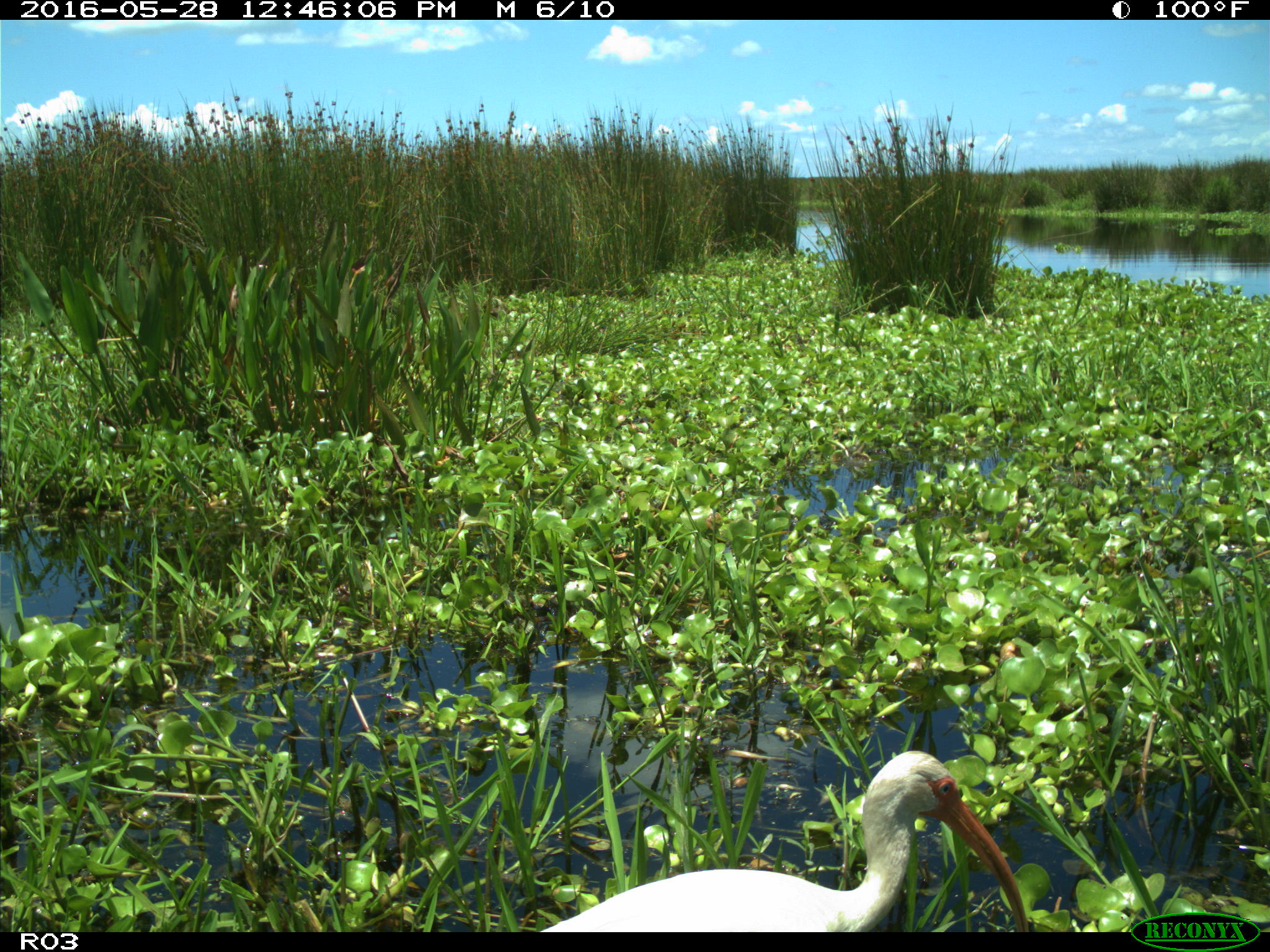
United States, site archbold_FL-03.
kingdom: Animalia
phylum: Chordata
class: Aves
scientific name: Aves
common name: birds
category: unidentified bird